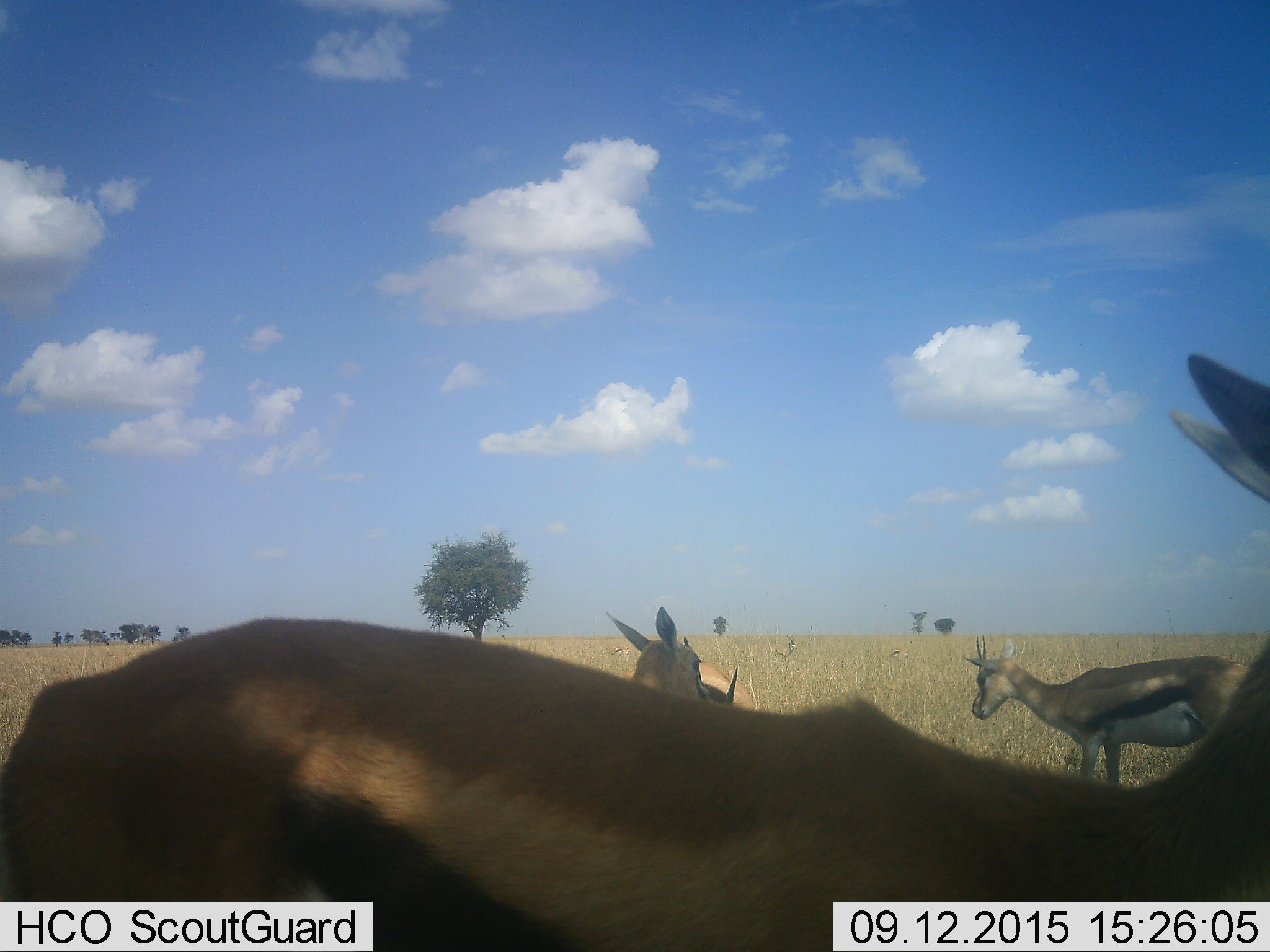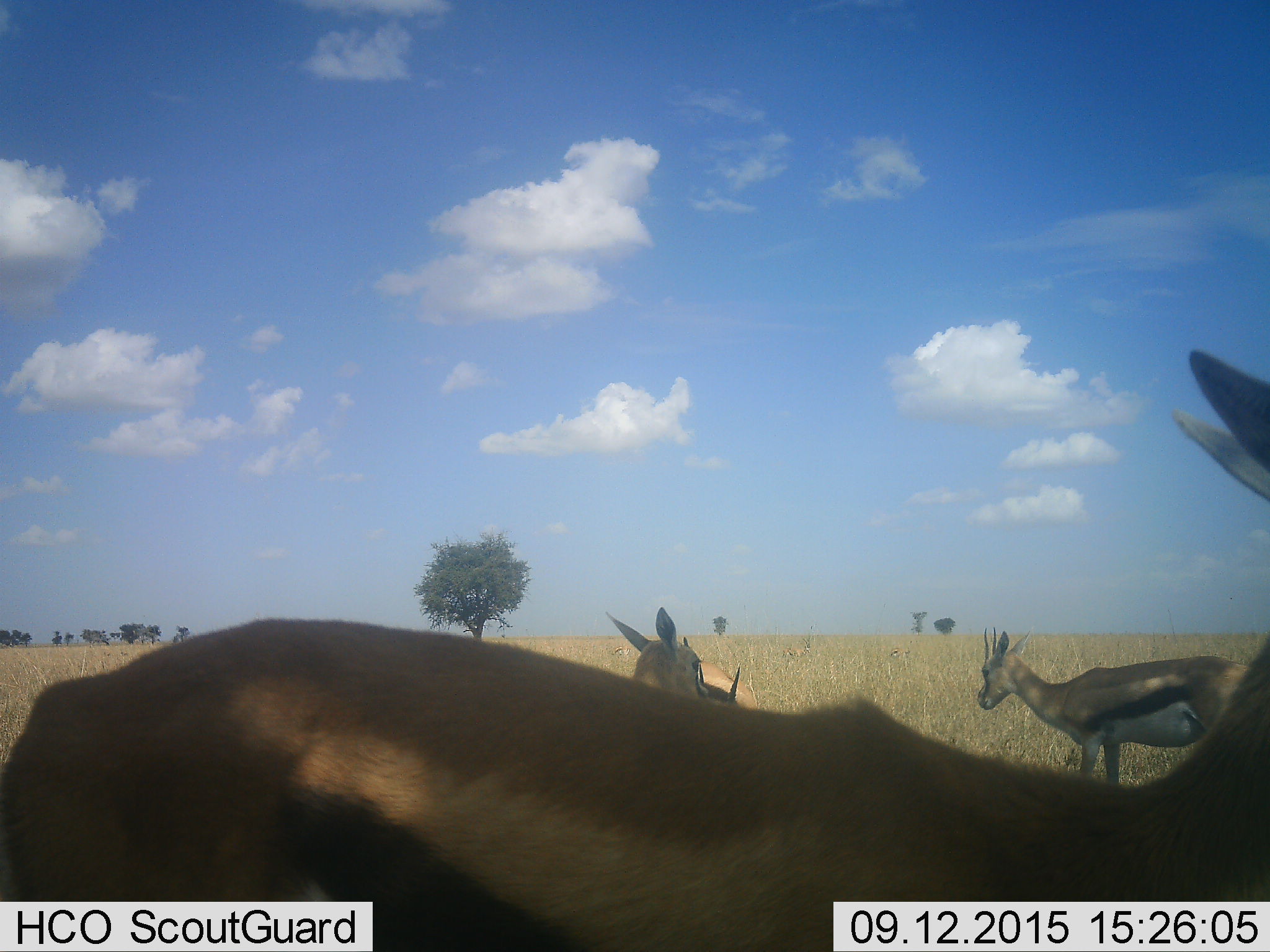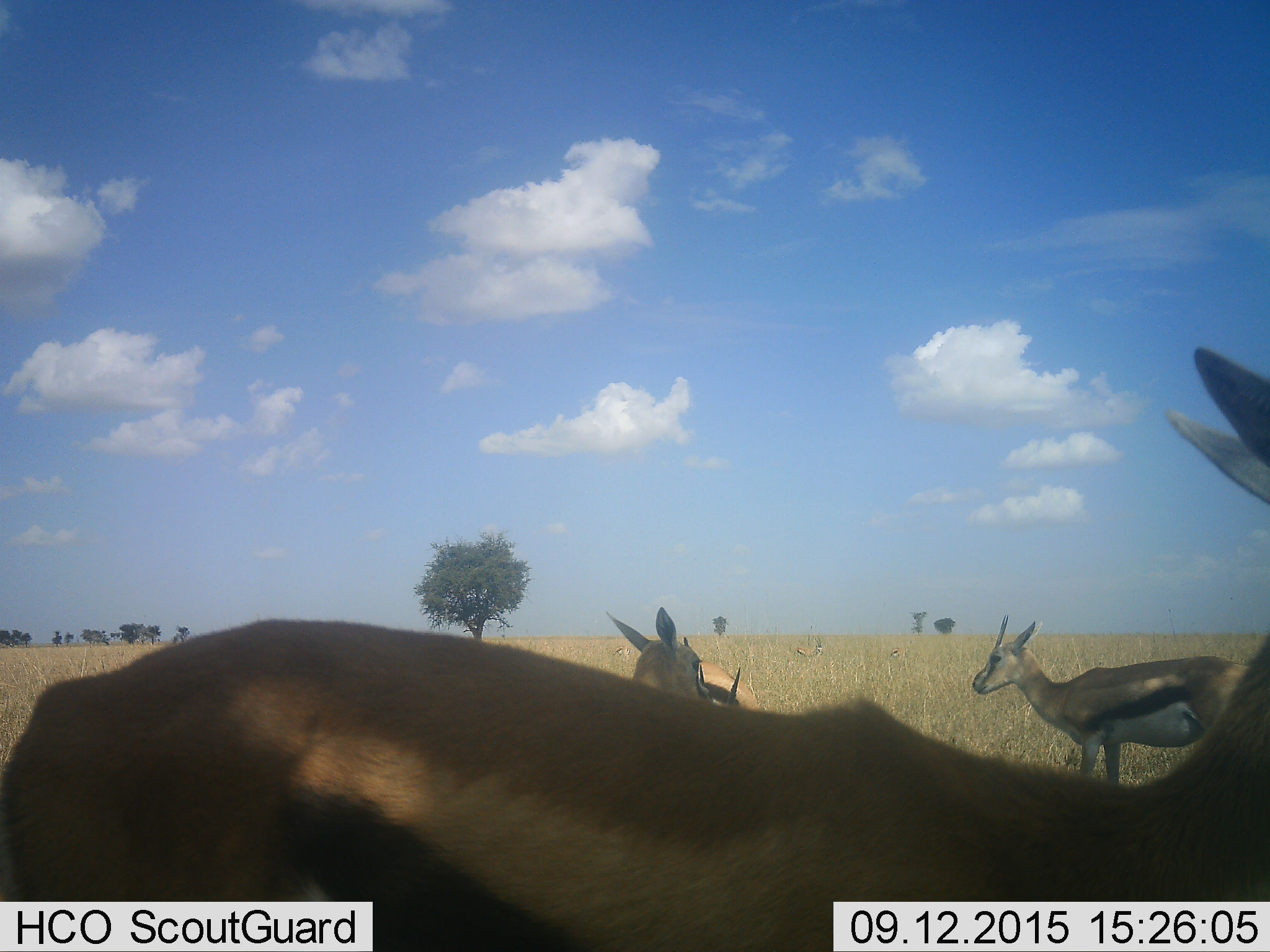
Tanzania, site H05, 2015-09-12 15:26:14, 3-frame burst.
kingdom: Animalia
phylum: Chordata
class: Mammalia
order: Artiodactyla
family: Bovidae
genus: Eudorcas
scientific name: Eudorcas thomsonii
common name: thomson's gazelle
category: gazellethomsons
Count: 4.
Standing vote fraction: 78%.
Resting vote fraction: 11%.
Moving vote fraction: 11%.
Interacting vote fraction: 0%.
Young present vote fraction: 0%.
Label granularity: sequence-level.